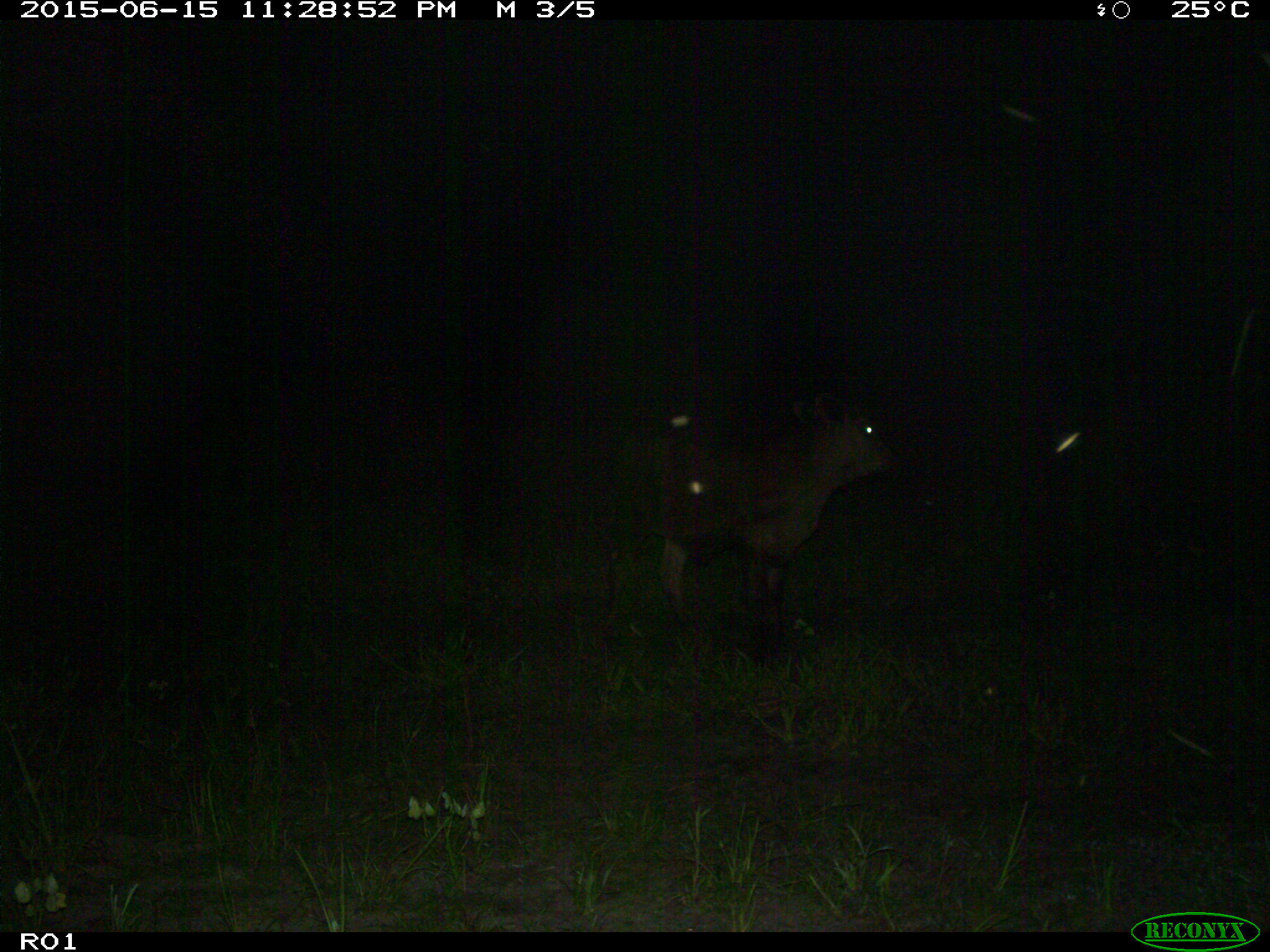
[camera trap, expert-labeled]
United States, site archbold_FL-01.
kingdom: Animalia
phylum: Chordata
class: Mammalia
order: Artiodactyla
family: Bovidae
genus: Bos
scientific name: Bos taurus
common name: domestic cow